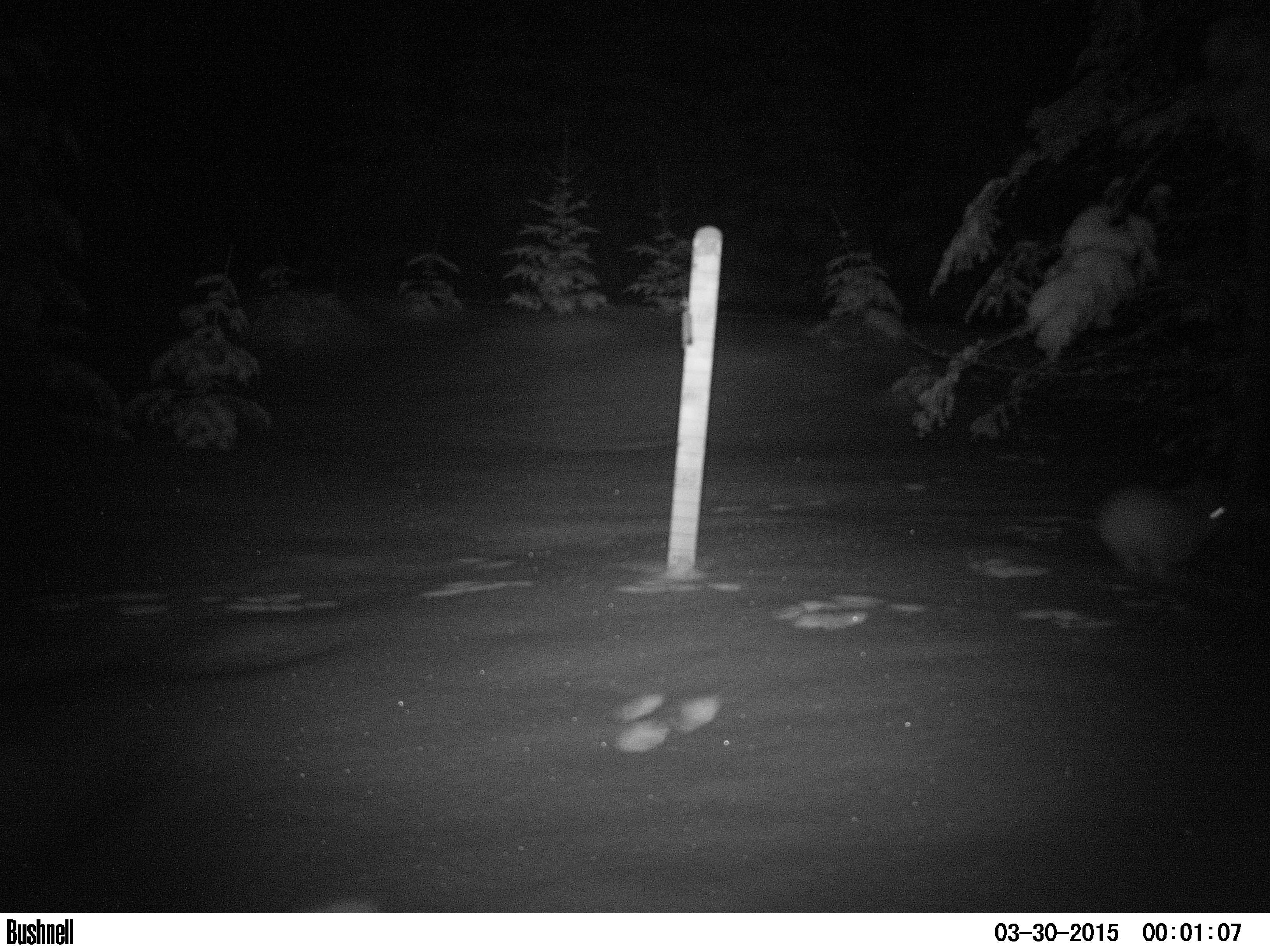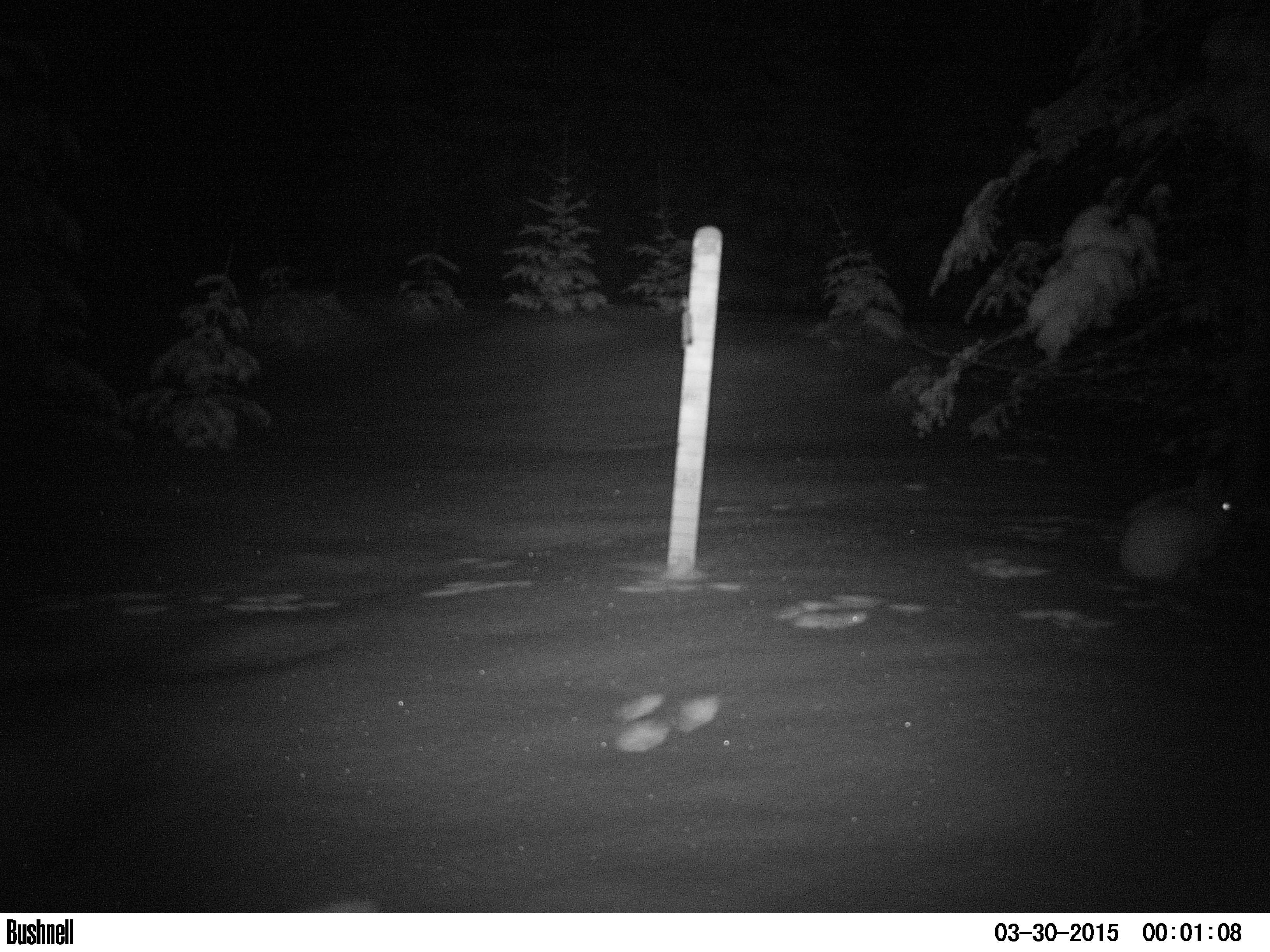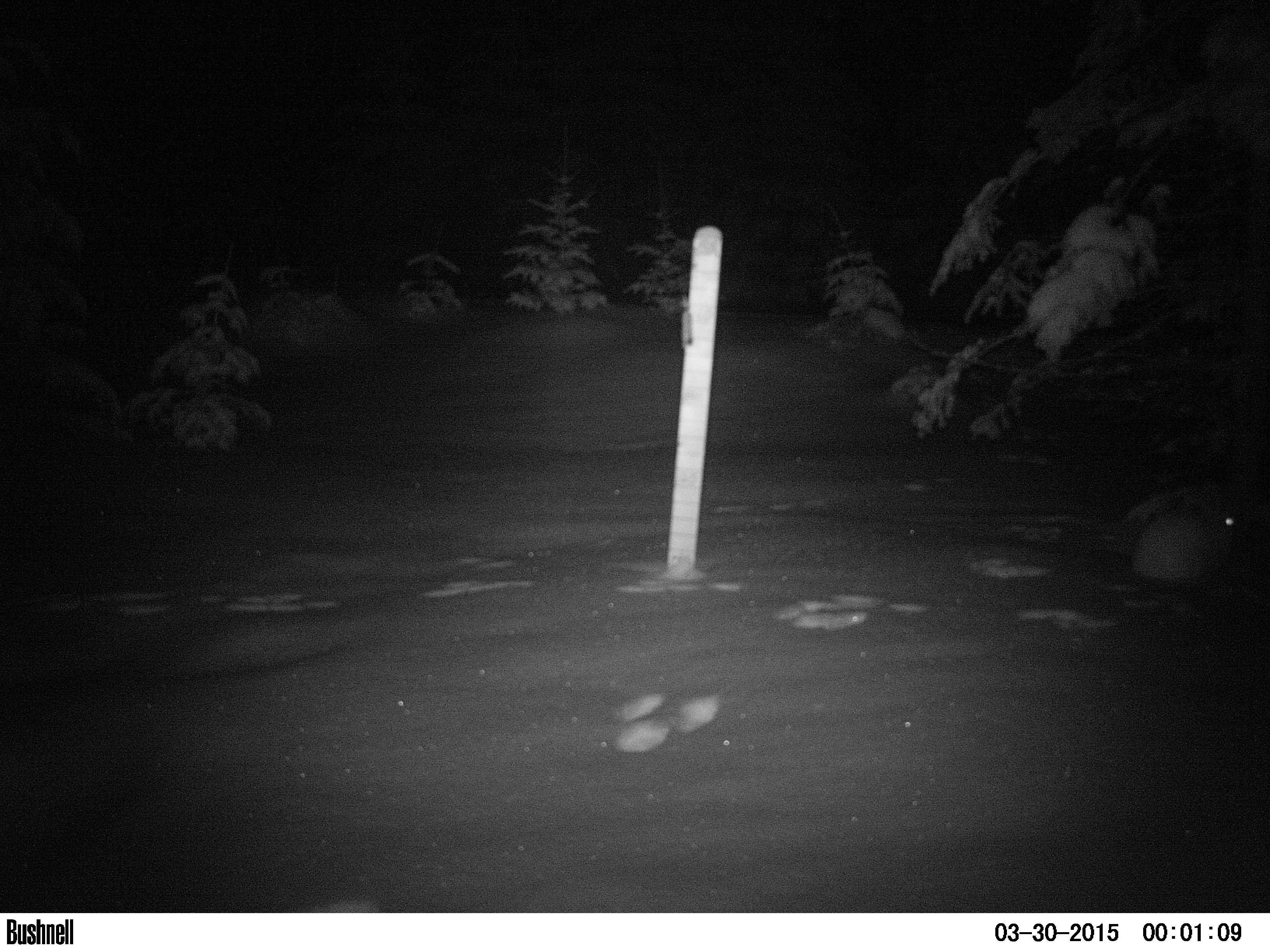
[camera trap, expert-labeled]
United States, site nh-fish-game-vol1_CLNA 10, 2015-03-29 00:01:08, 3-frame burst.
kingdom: Animalia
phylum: Chordata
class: Mammalia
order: Lagomorpha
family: Leporidae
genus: Lepus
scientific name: Lepus americanus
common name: snowshoe hare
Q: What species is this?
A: Snowshoe hare (Lepus americanus).